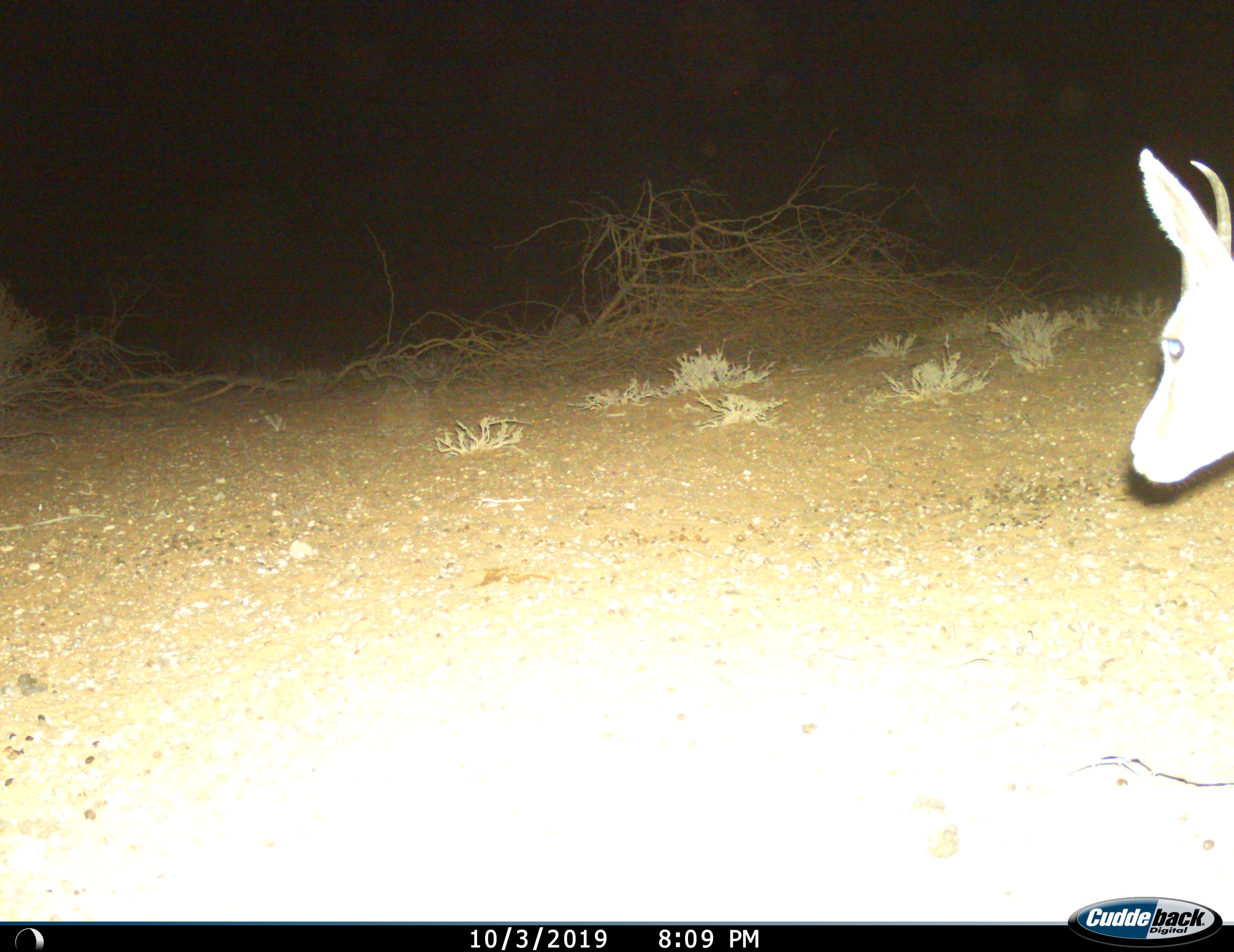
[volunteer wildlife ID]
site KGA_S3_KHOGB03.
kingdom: Animalia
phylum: Chordata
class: Mammalia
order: Artiodactyla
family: Bovidae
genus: Antidorcas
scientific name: Antidorcas marsupialis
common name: springbok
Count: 1.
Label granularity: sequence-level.